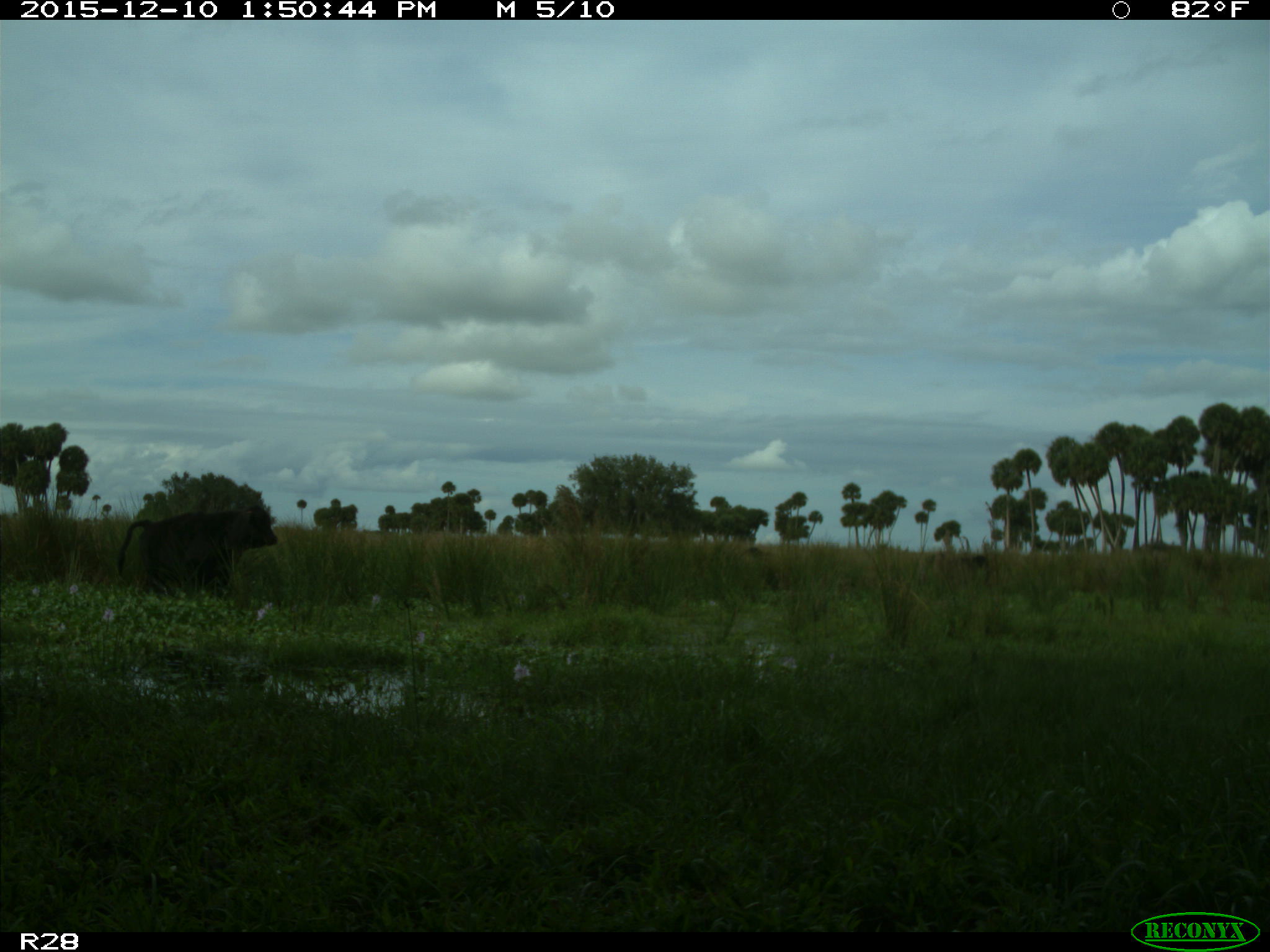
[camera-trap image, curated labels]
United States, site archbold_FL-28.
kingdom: Animalia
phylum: Chordata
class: Mammalia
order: Artiodactyla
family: Bovidae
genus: Bos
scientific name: Bos taurus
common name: domestic cow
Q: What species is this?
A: Bos taurus (domestic cow).